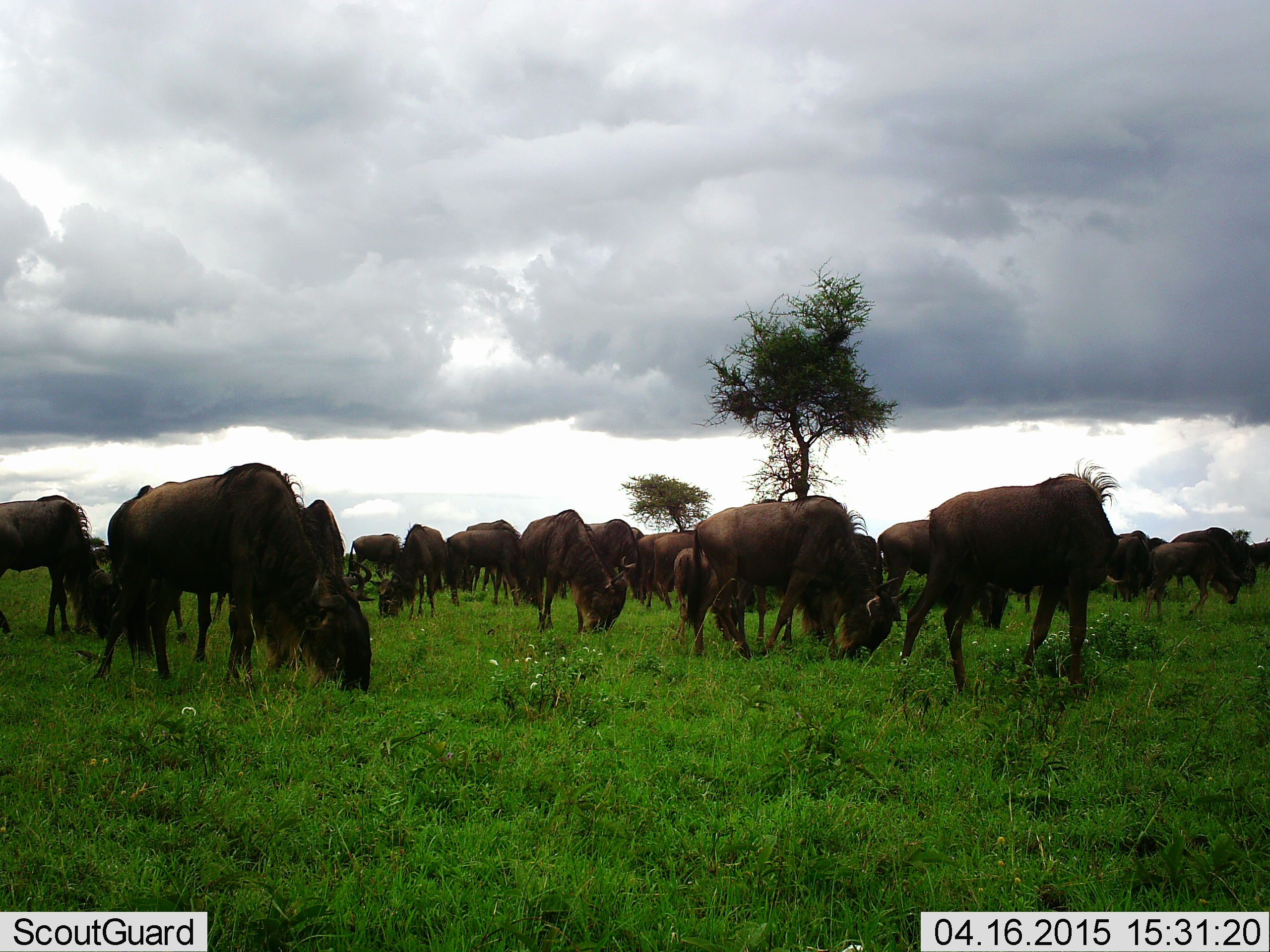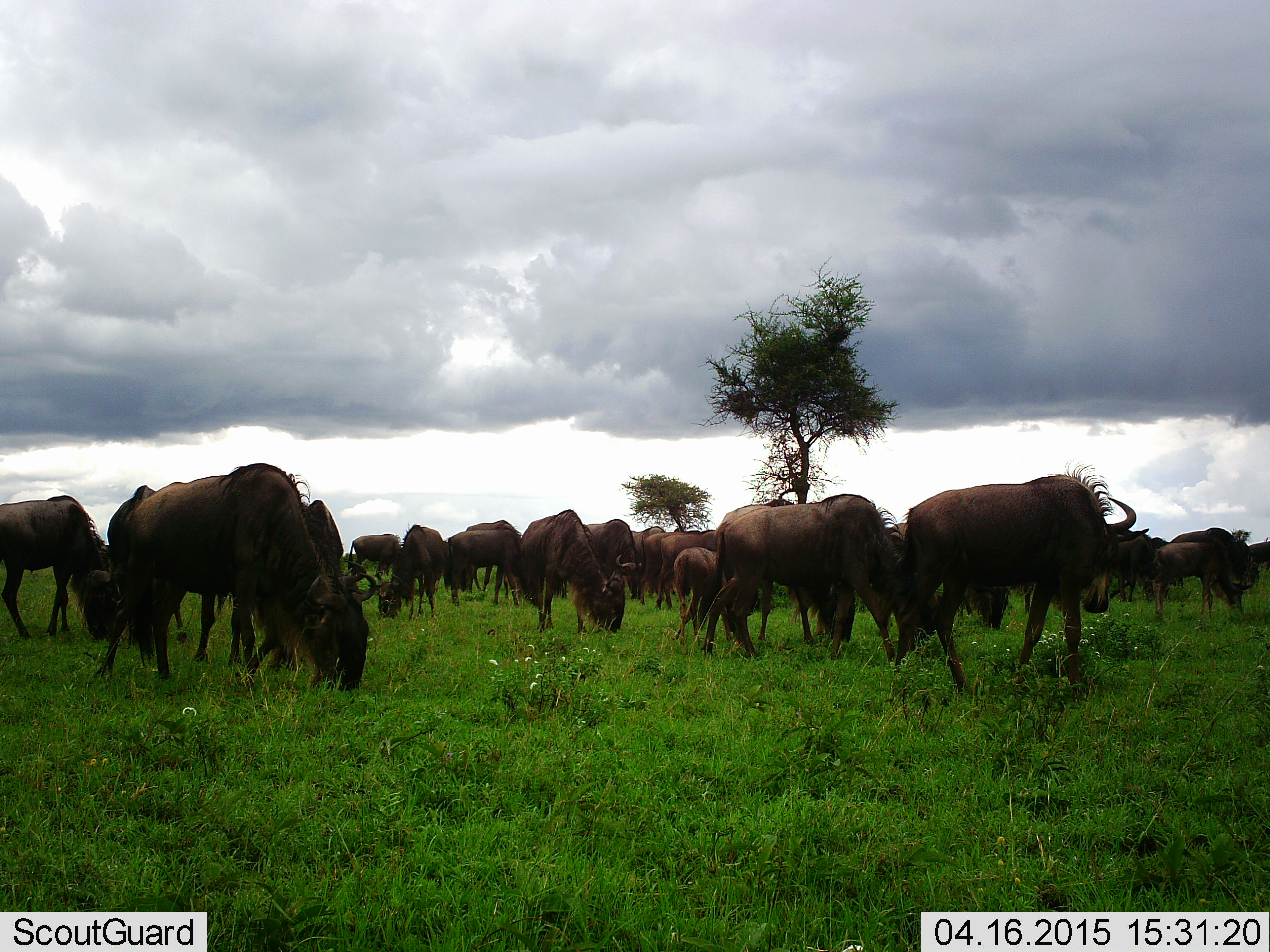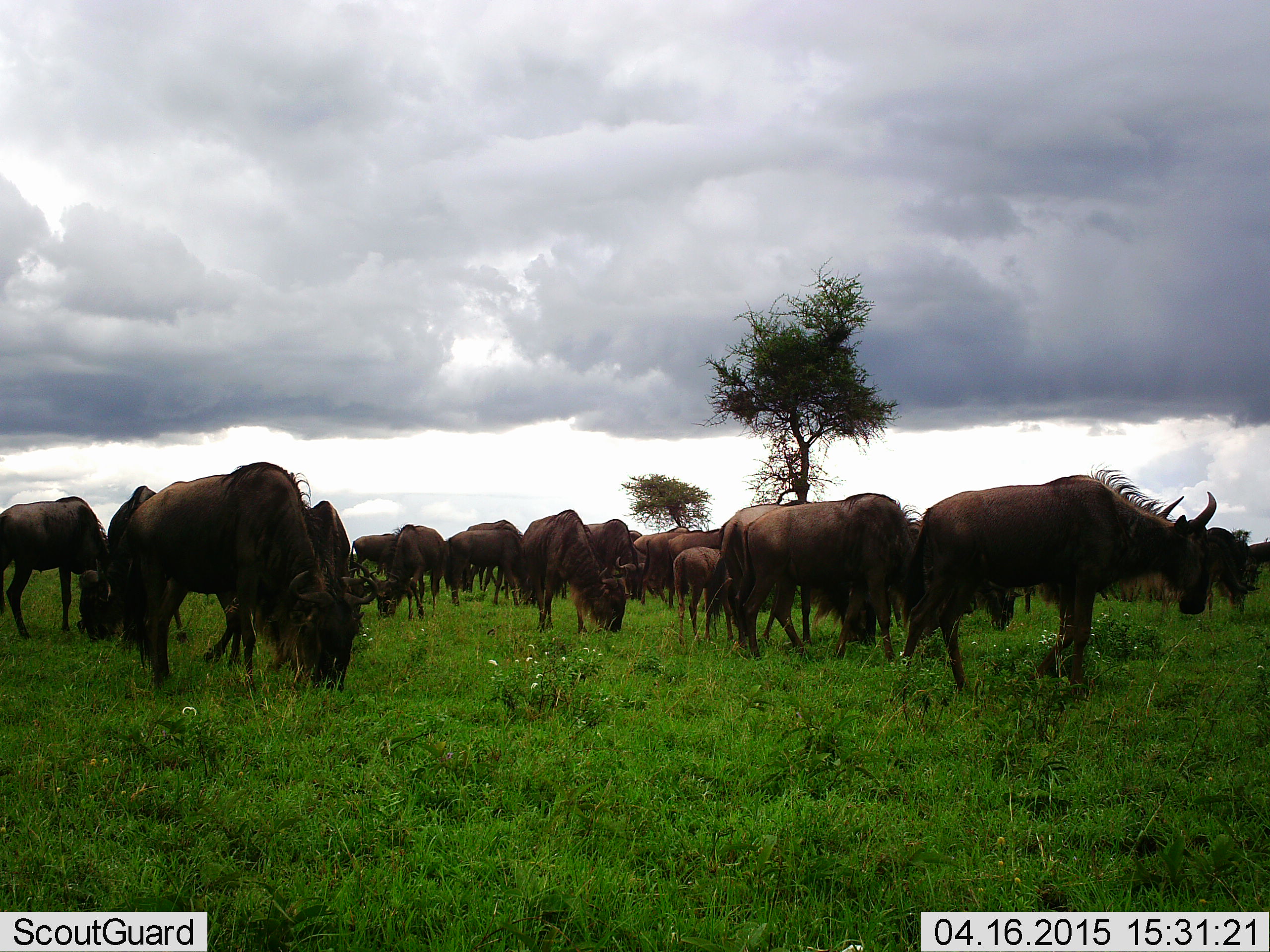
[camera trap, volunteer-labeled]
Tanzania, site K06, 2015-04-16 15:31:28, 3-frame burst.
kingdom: Animalia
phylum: Chordata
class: Mammalia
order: Artiodactyla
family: Bovidae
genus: Connochaetes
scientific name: Connochaetes taurinus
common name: blue wildebeest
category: wildebeest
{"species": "wildebeest (blue wildebeest) (Connochaetes taurinus)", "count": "11-50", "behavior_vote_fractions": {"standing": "80%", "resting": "10%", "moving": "40%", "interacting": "0%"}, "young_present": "40%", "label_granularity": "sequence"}